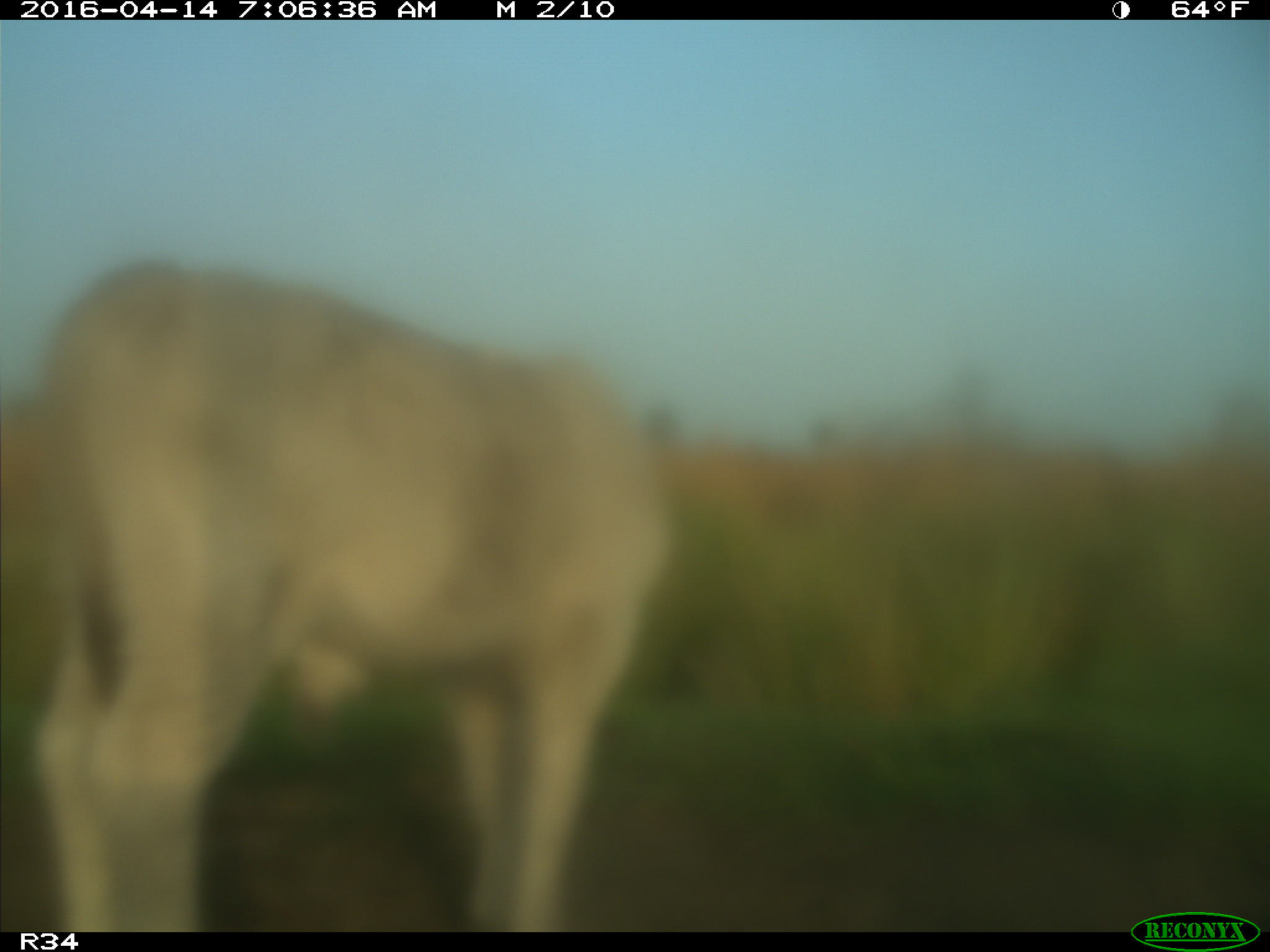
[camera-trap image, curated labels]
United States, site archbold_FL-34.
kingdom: Animalia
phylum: Chordata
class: Mammalia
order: Artiodactyla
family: Bovidae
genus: Bos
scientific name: Bos taurus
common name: domestic cow